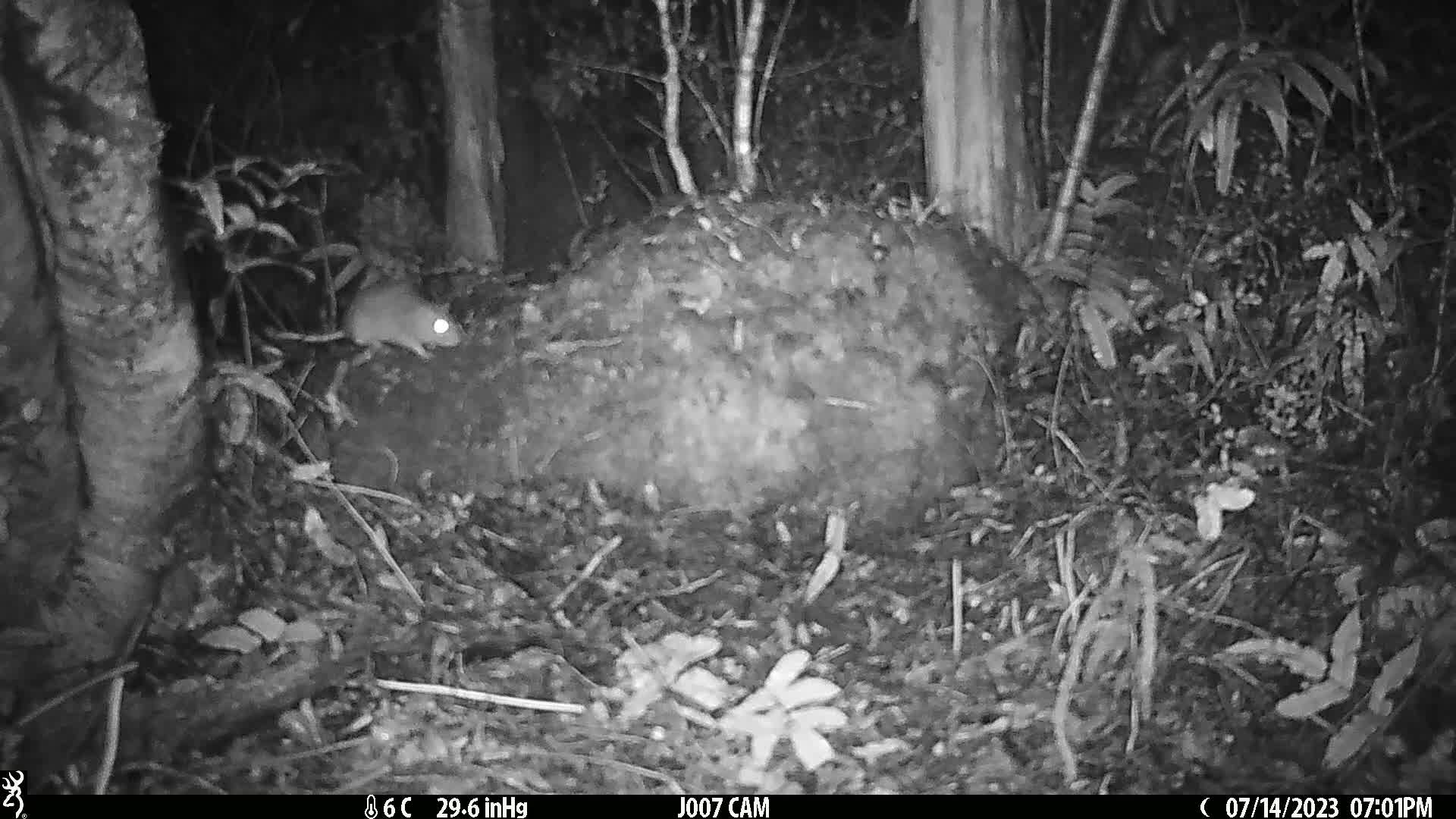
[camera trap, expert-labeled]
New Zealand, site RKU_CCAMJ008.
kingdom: Animalia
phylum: Chordata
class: Mammalia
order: Rodentia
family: Muridae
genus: Rattus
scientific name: Rattus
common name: rat